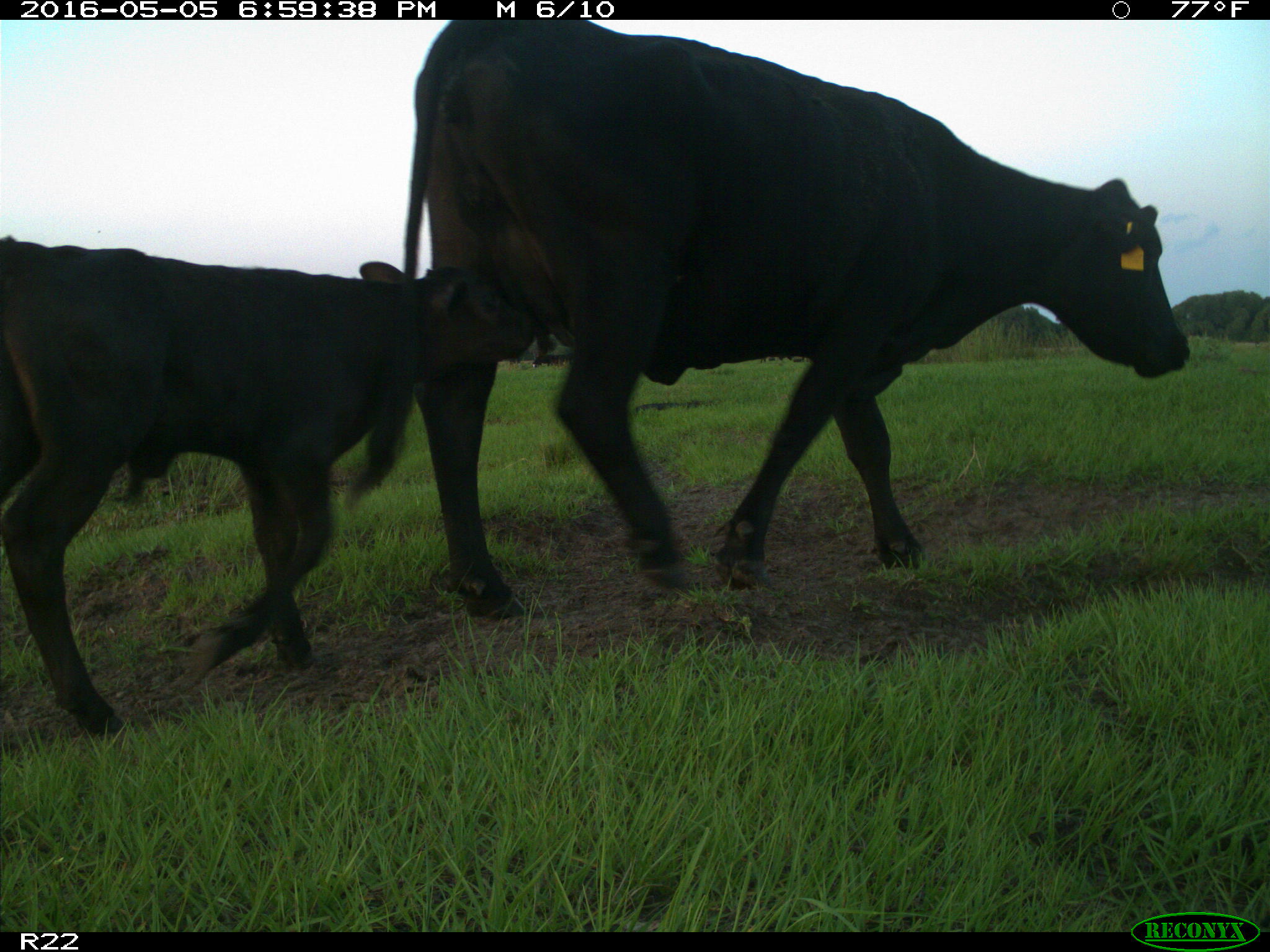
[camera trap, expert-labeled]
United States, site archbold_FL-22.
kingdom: Animalia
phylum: Chordata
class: Mammalia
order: Artiodactyla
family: Bovidae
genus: Bos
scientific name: Bos taurus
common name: domestic cow